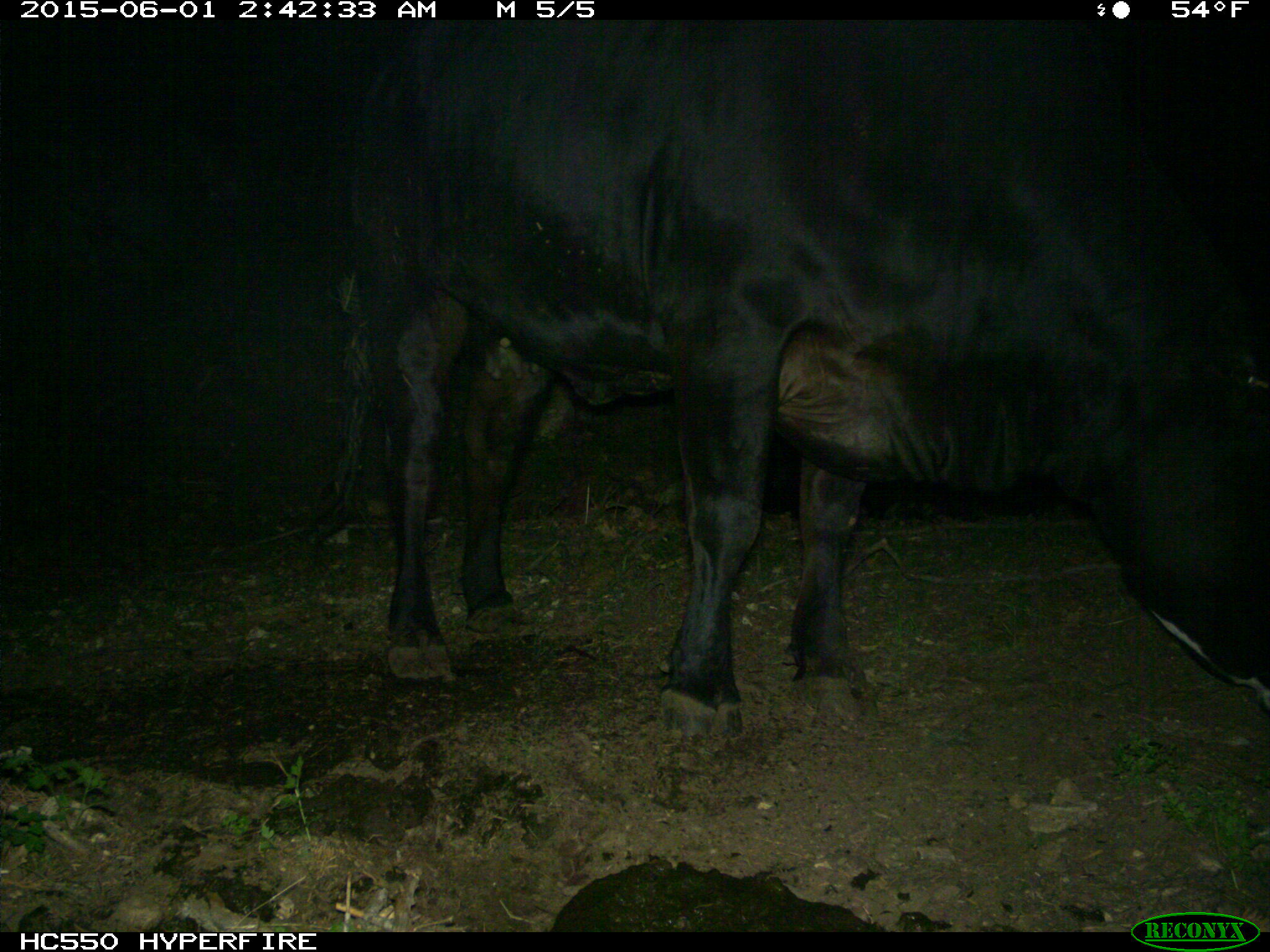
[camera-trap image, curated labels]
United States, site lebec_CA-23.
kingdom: Animalia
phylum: Chordata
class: Mammalia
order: Artiodactyla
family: Bovidae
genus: Bos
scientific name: Bos taurus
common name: domestic cow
Bos taurus (domestic cow).